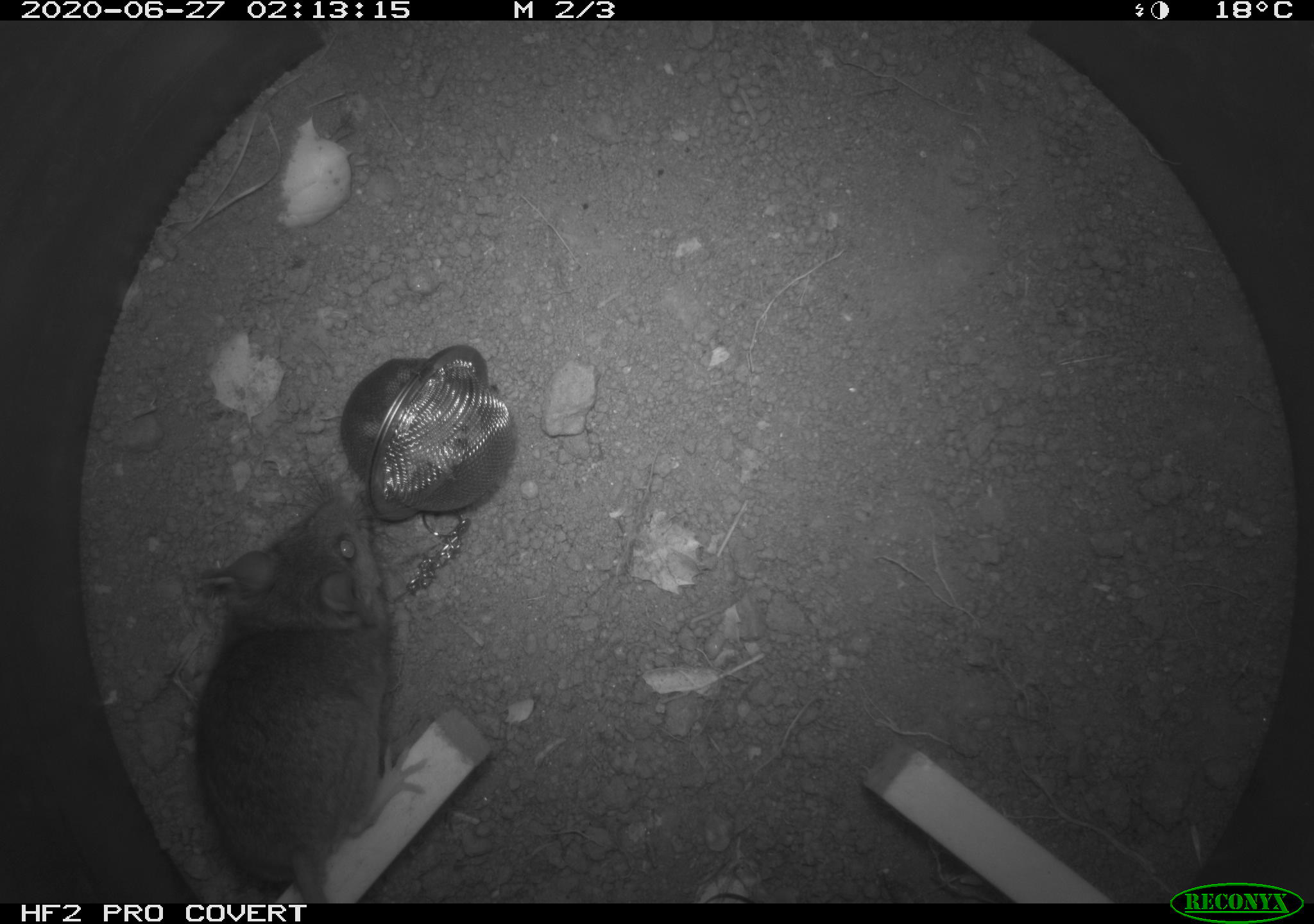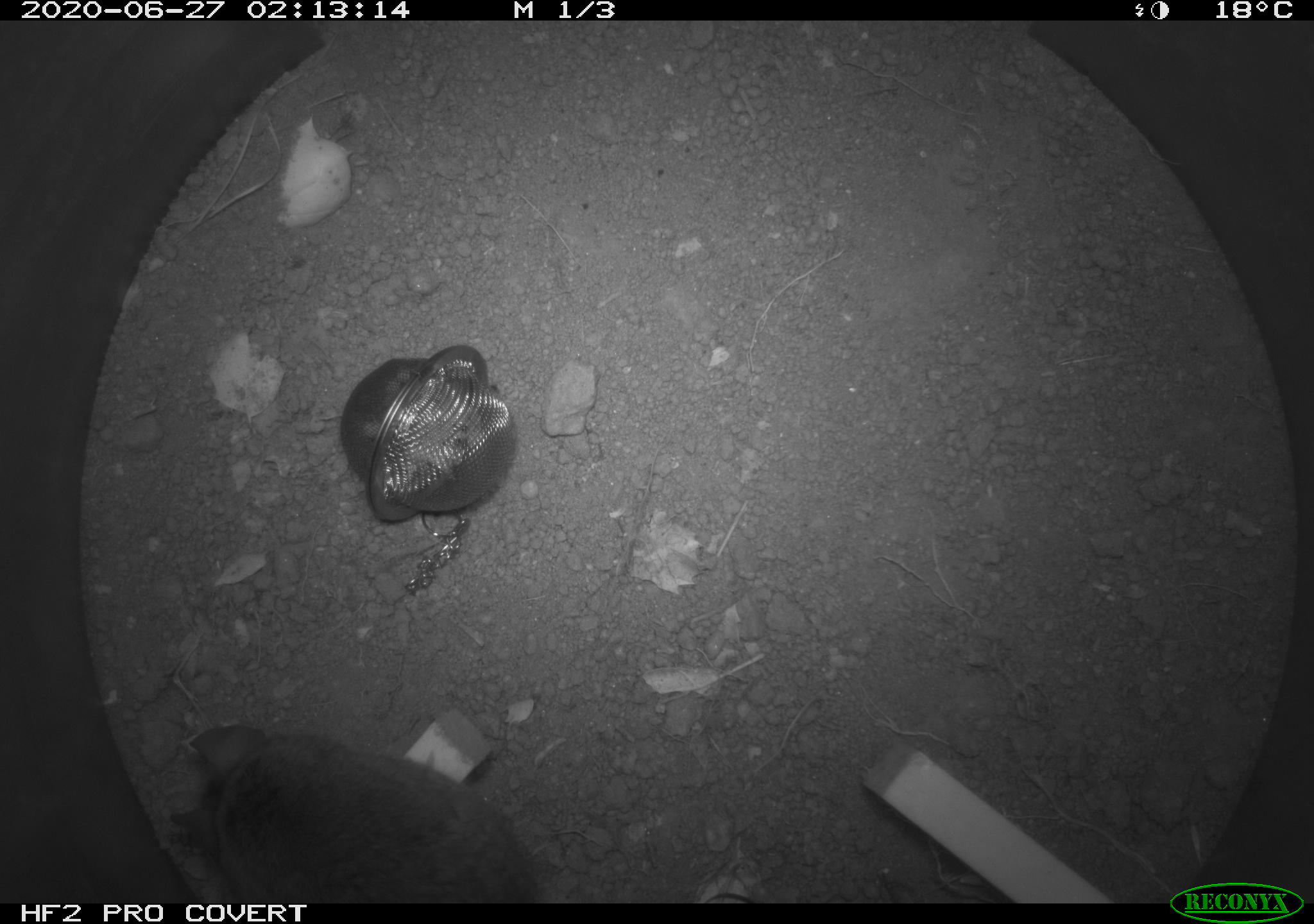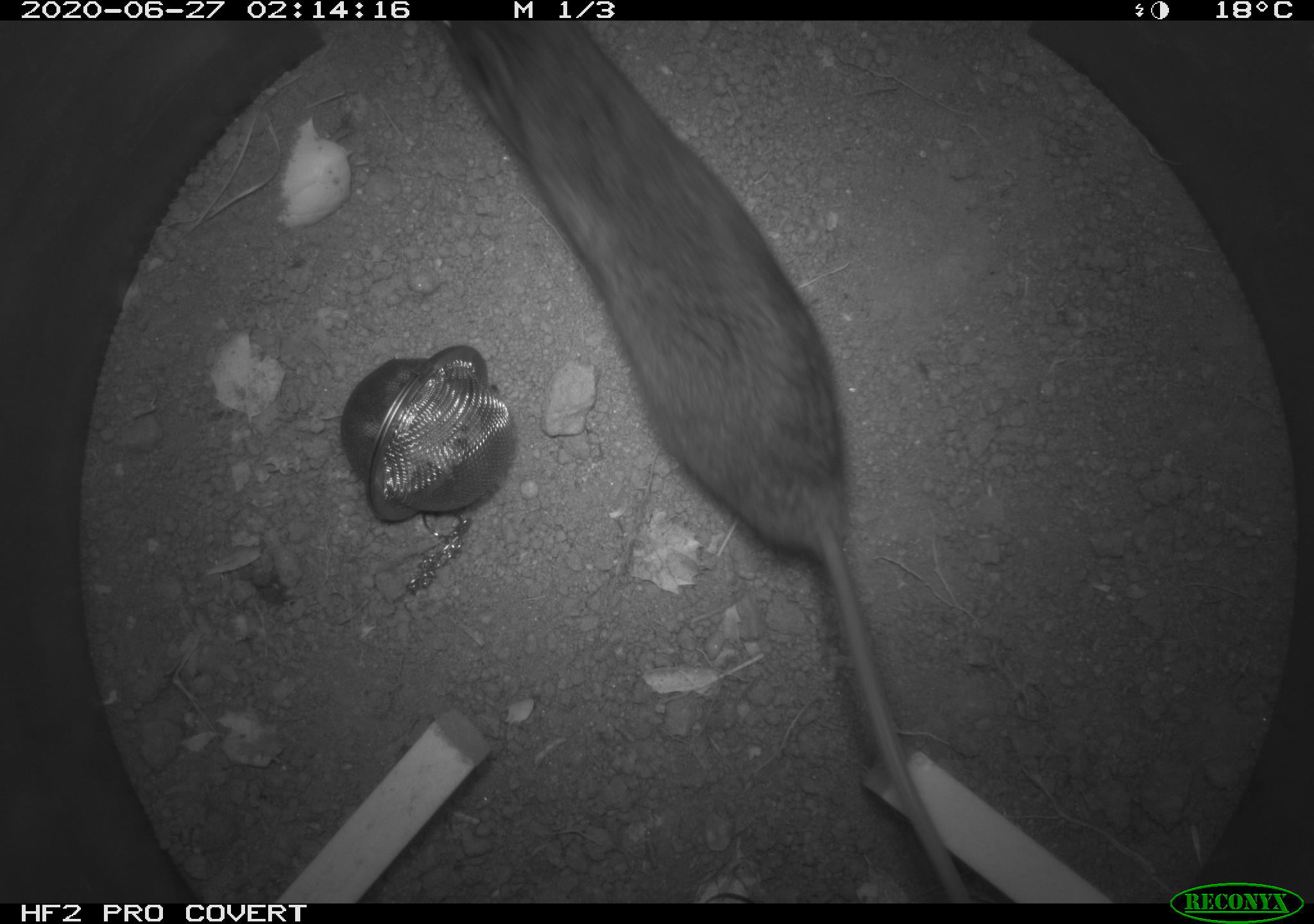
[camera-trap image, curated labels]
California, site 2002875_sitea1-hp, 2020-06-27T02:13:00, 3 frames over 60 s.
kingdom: Animalia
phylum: Chordata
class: Mammalia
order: Rodentia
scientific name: Rodentia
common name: rodent